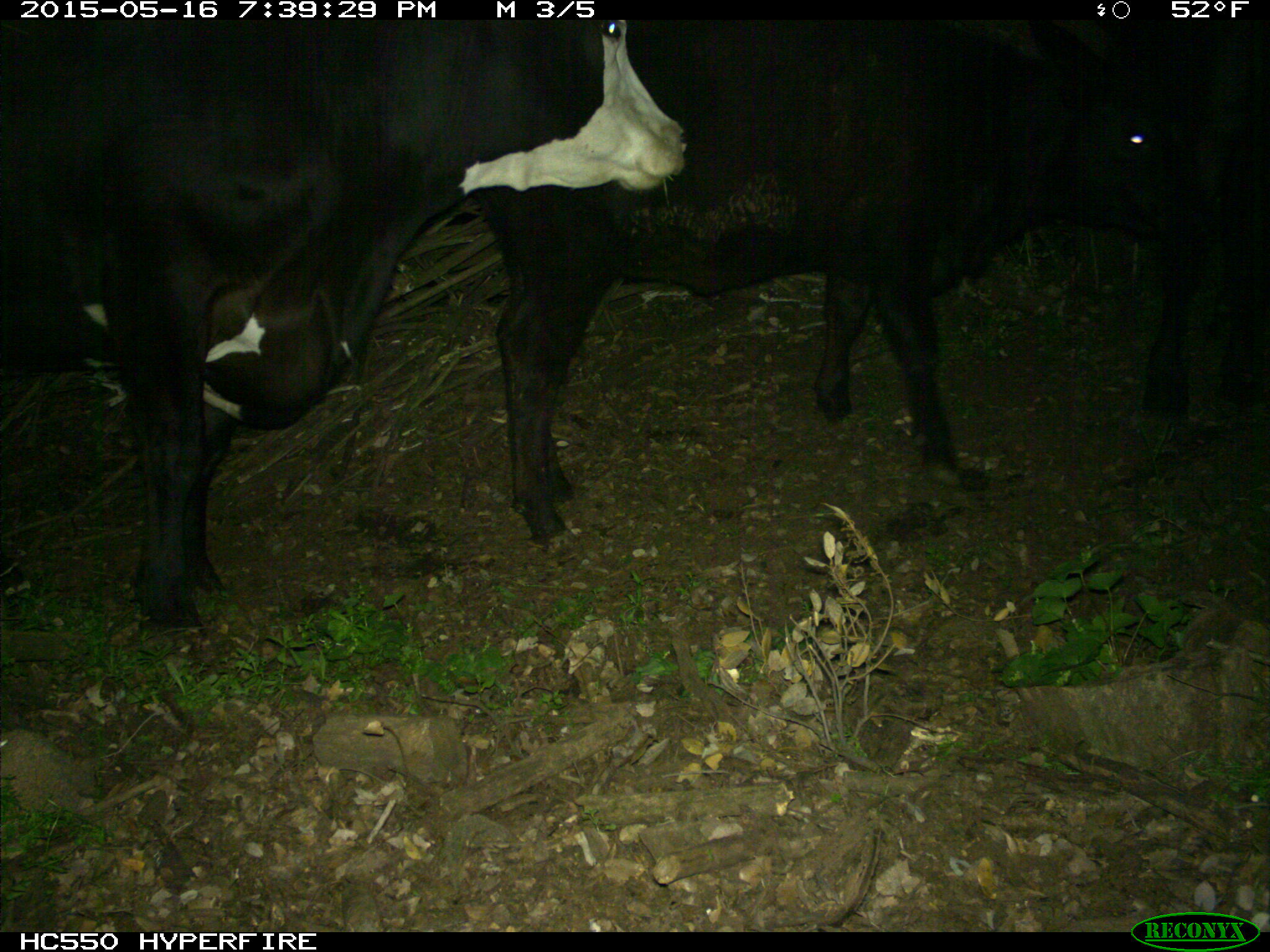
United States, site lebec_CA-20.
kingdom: Animalia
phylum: Chordata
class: Mammalia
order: Artiodactyla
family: Bovidae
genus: Bos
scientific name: Bos taurus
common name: domestic cow